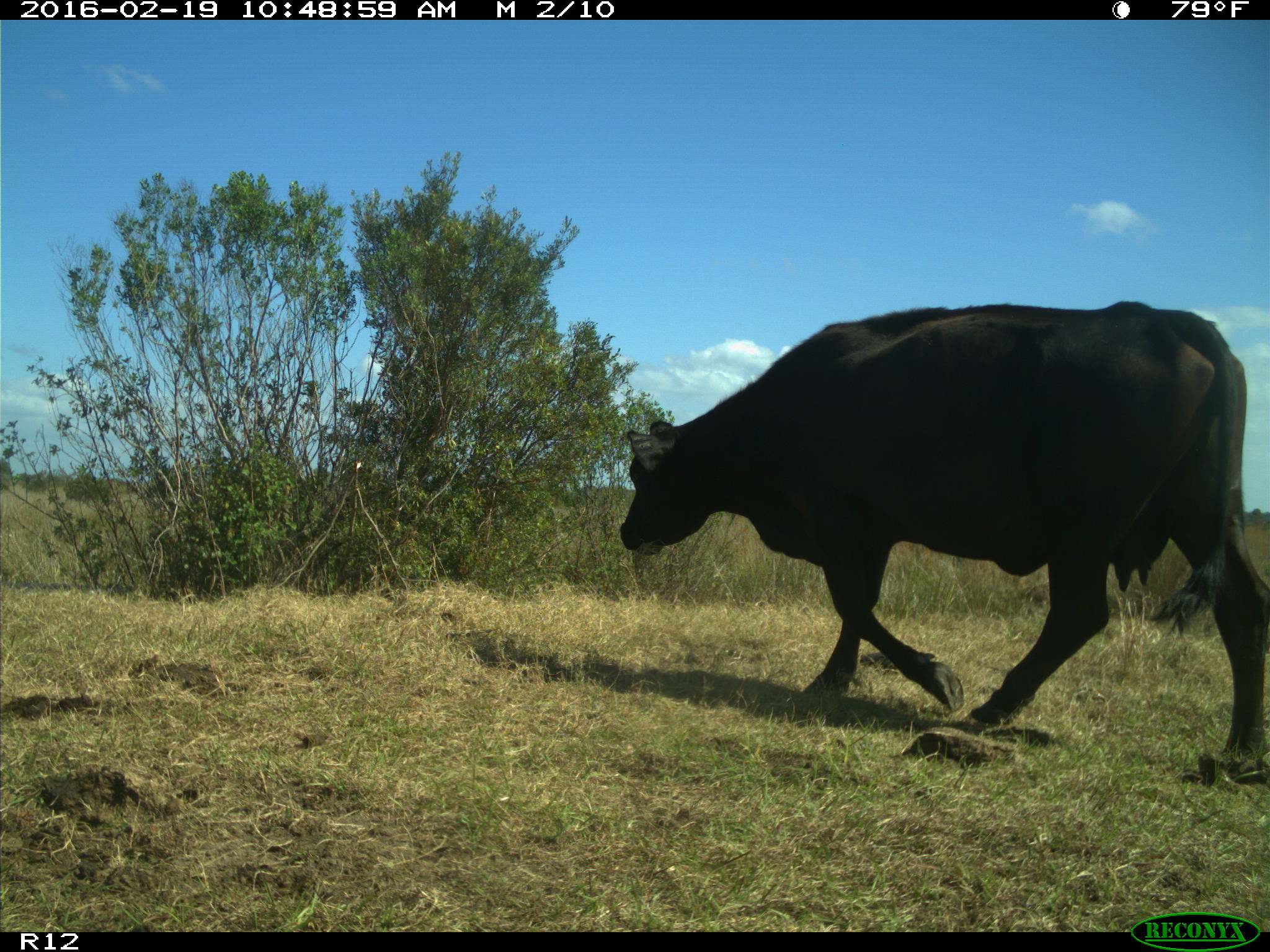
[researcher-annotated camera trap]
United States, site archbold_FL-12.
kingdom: Animalia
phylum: Chordata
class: Mammalia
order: Artiodactyla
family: Bovidae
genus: Bos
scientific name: Bos taurus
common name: domestic cow